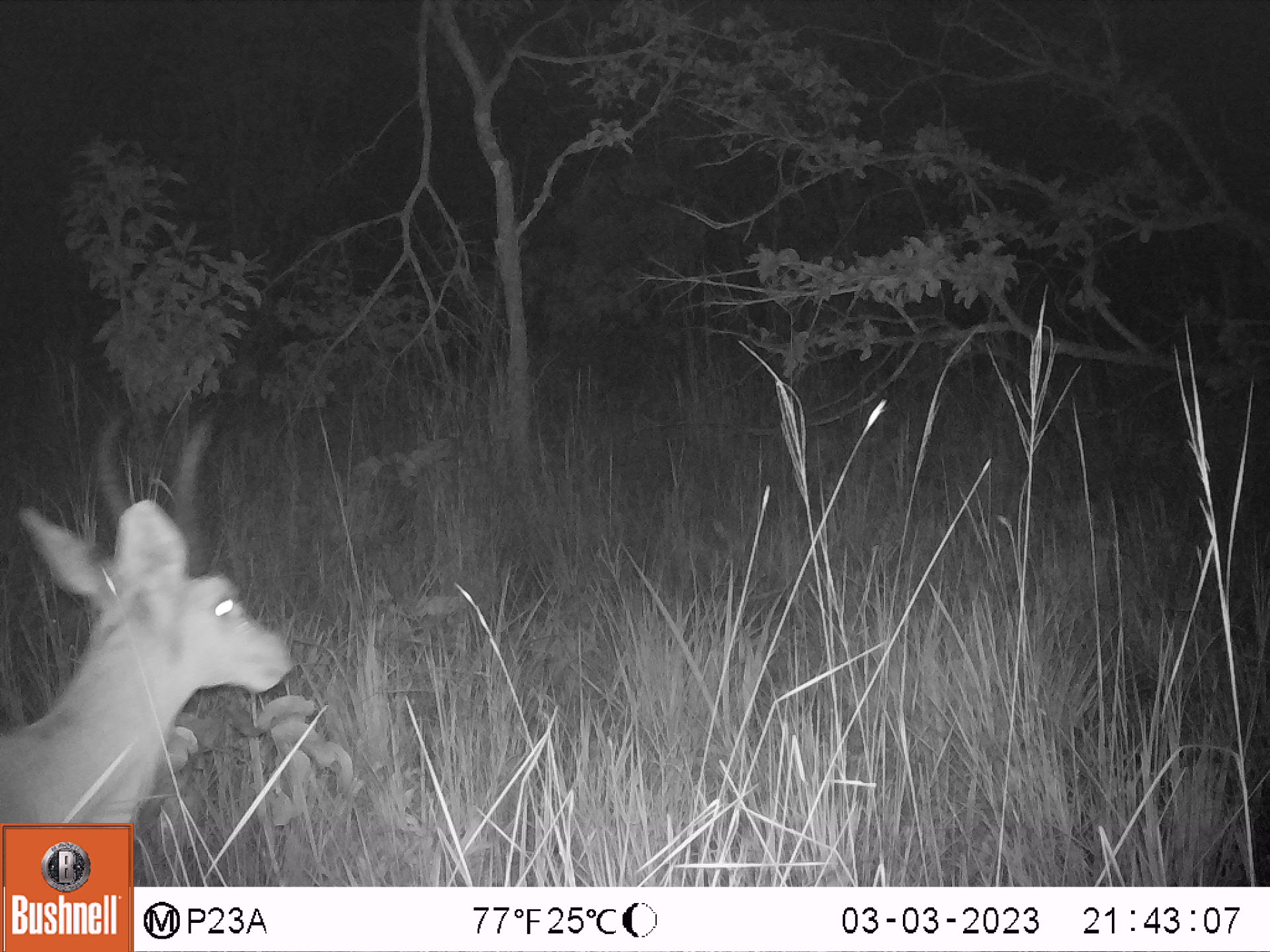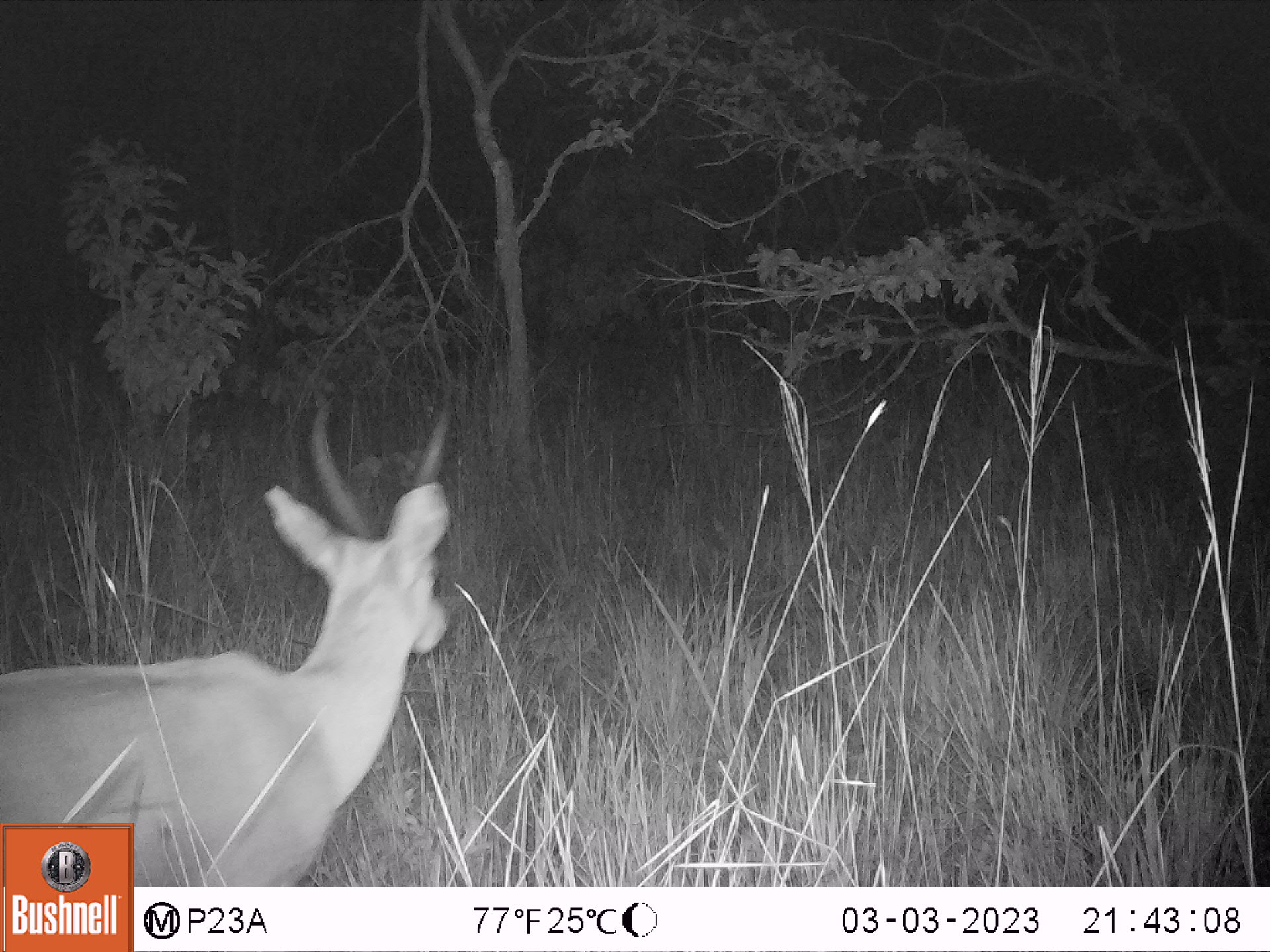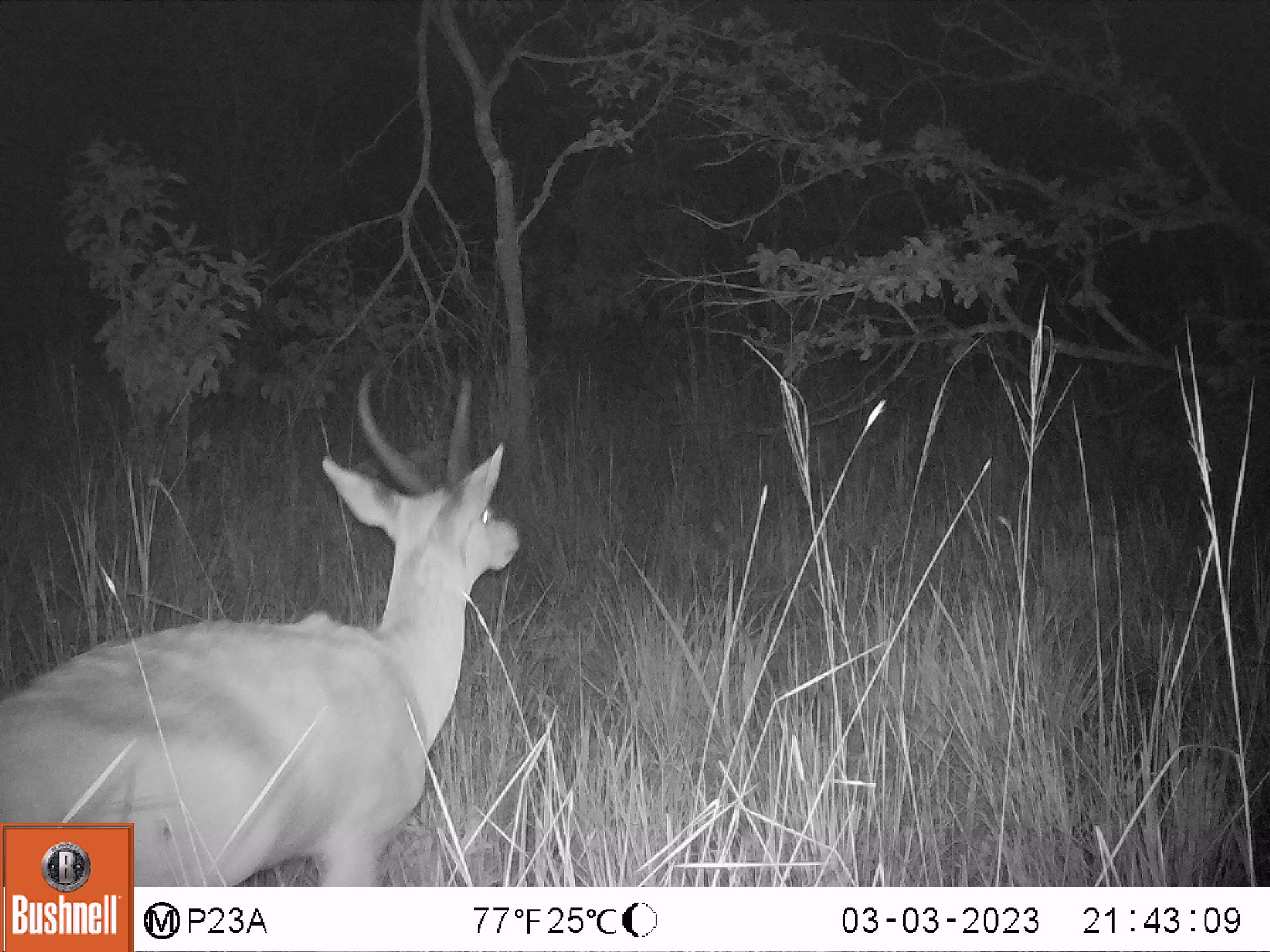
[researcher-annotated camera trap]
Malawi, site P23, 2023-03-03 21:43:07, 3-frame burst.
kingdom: Animalia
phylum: Chordata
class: Mammalia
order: Artiodactyla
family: Bovidae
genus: Redunca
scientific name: Redunca arundinum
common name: southern reedbuck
Southern reedbuck (Redunca arundinum), count 1.